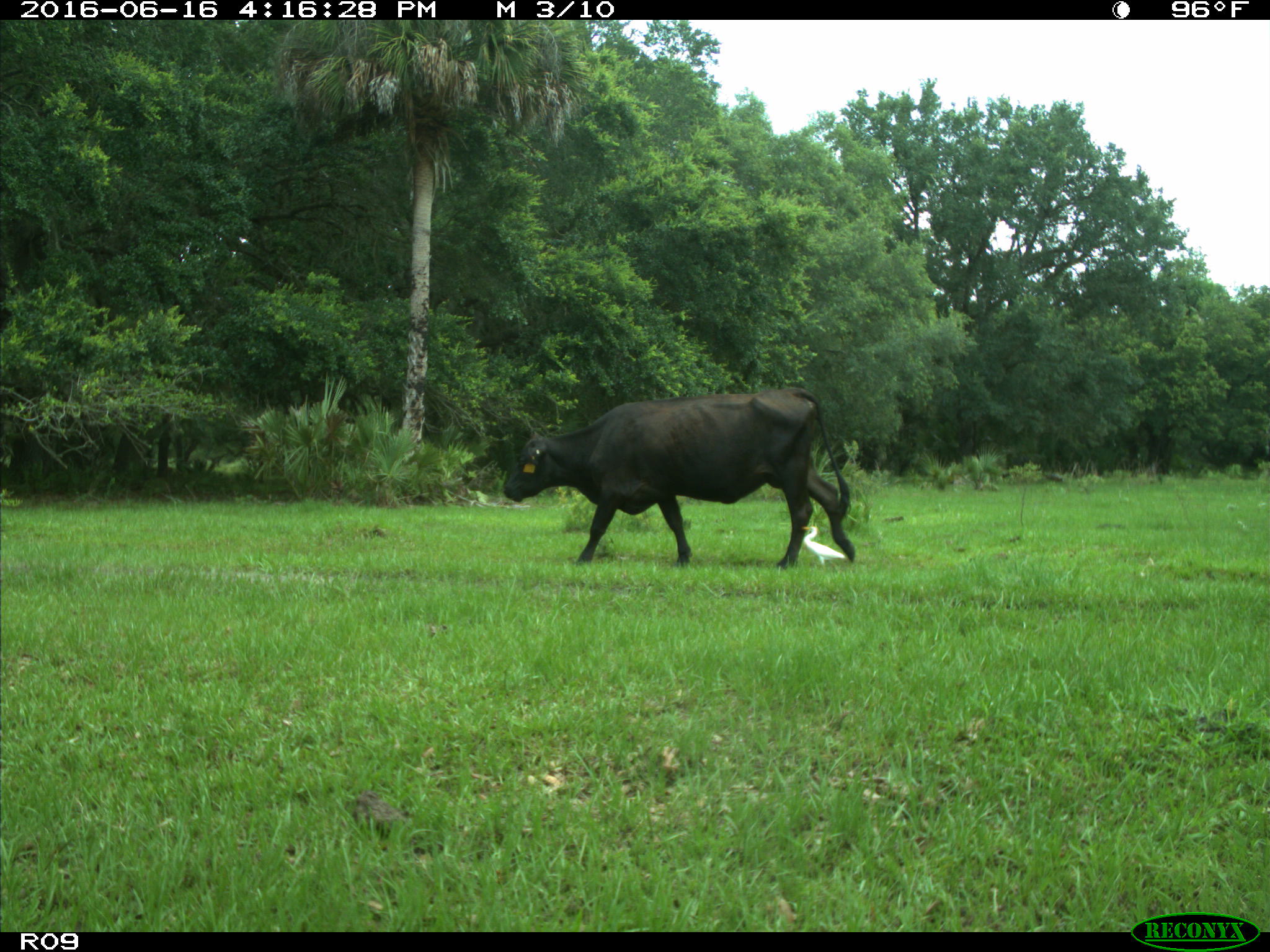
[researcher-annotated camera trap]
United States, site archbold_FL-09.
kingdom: Animalia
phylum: Chordata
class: Mammalia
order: Artiodactyla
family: Bovidae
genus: Bos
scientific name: Bos taurus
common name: domestic cow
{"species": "Bos taurus (domestic cow)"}